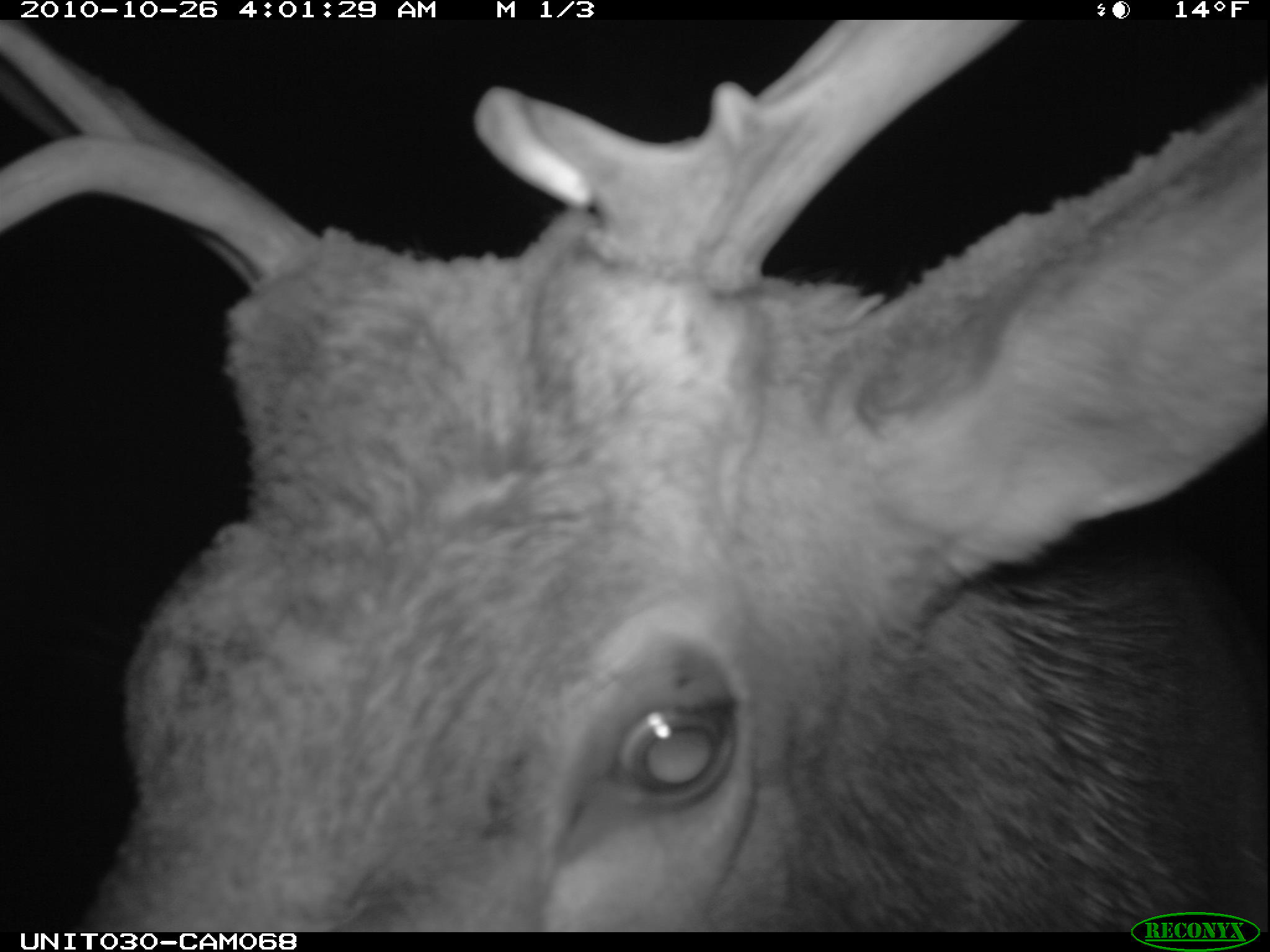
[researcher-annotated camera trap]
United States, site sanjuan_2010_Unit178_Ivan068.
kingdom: Animalia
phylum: Chordata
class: Mammalia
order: Artiodactyla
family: Cervidae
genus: Cervus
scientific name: Cervus elaphus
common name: red deer